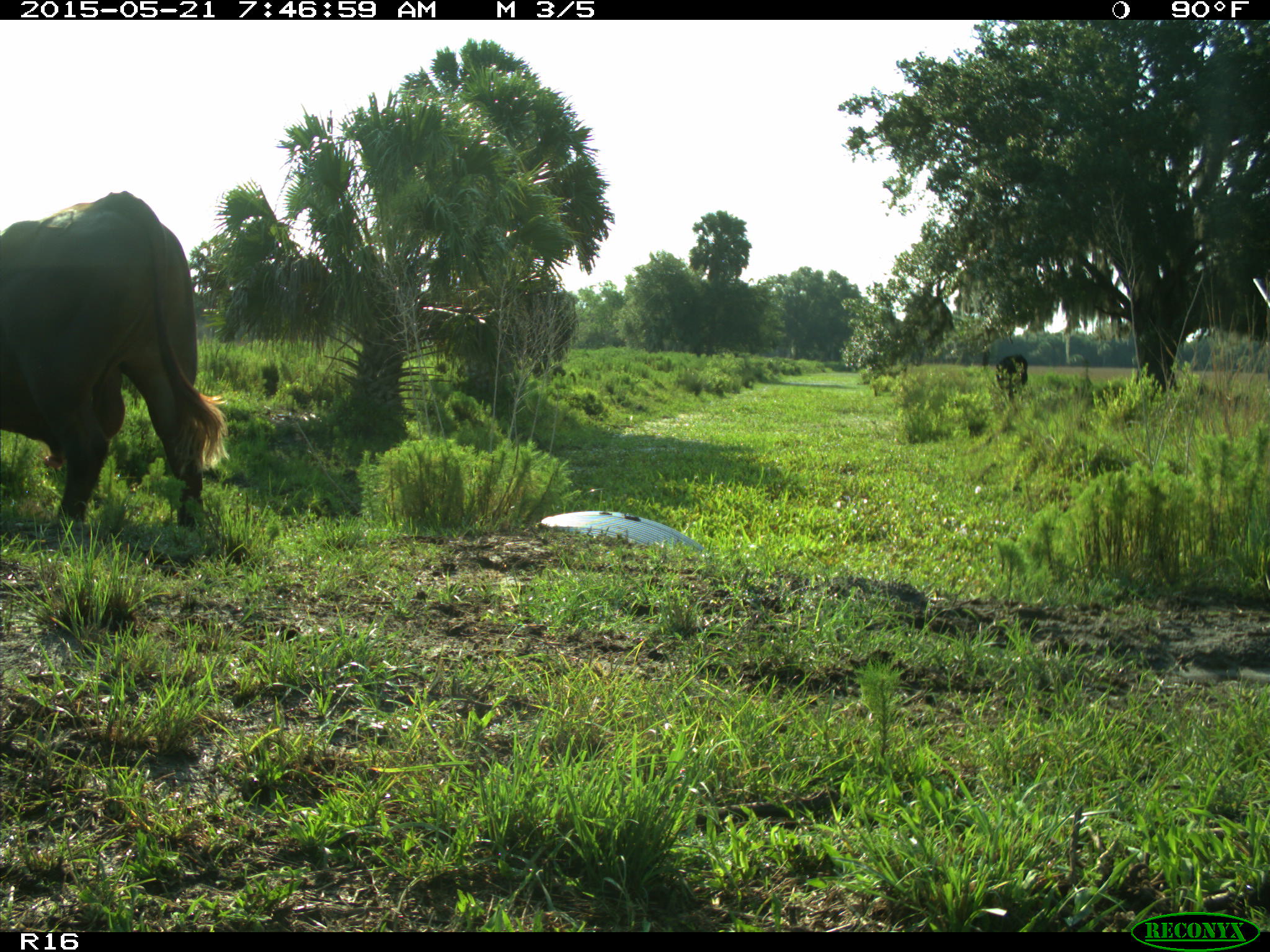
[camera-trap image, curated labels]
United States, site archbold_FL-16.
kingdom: Animalia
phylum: Chordata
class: Mammalia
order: Artiodactyla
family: Bovidae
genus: Bos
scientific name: Bos taurus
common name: domestic cow